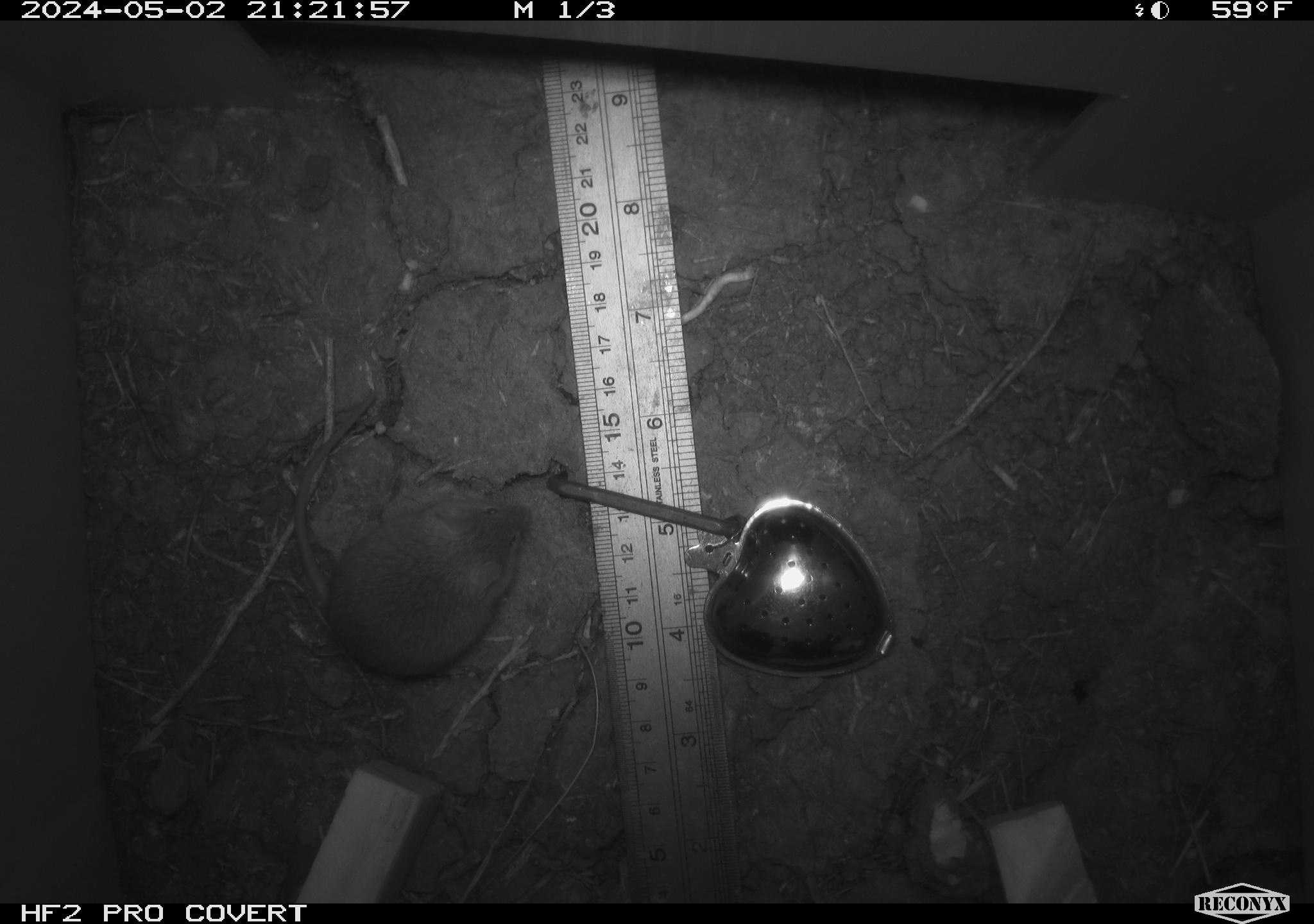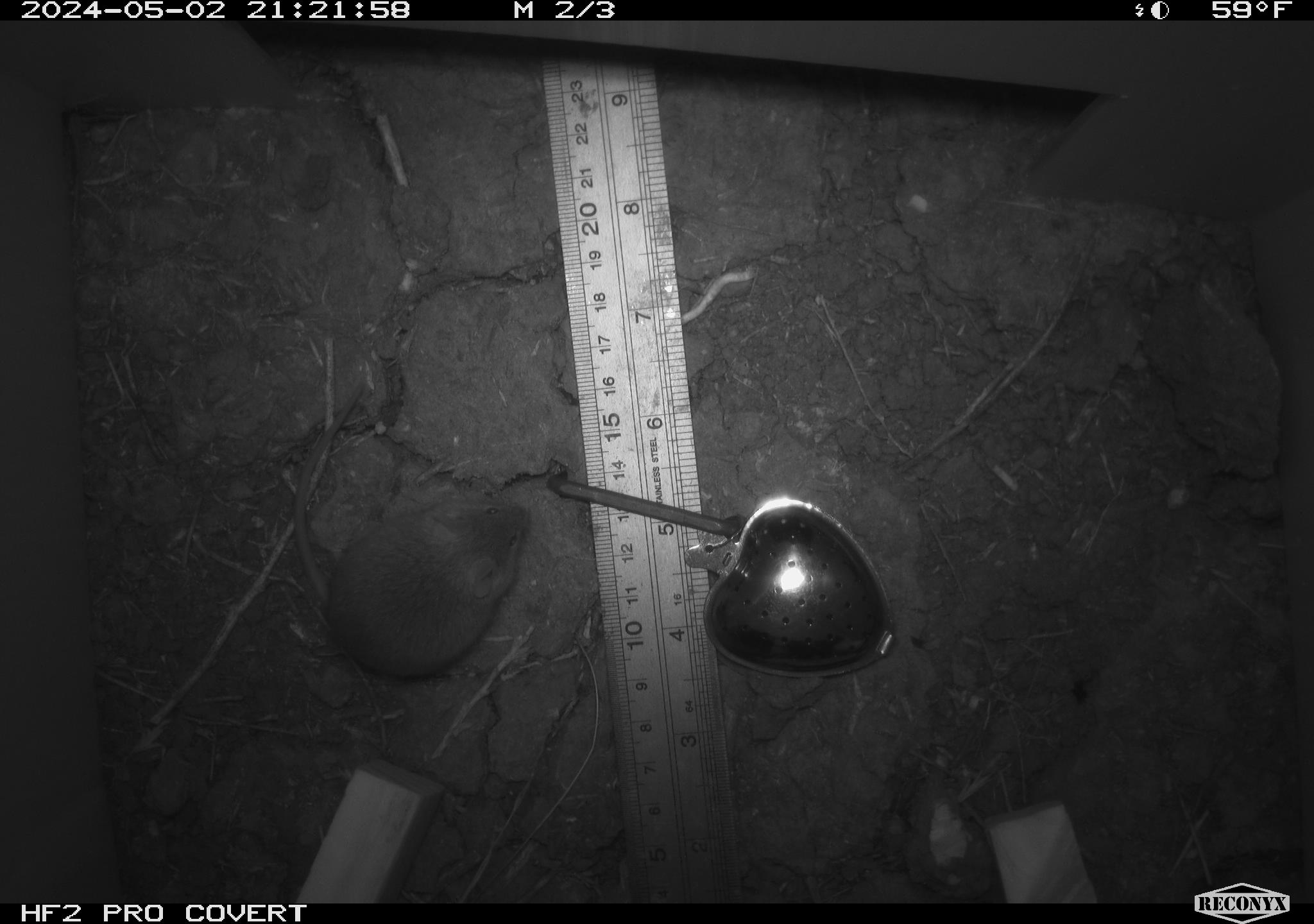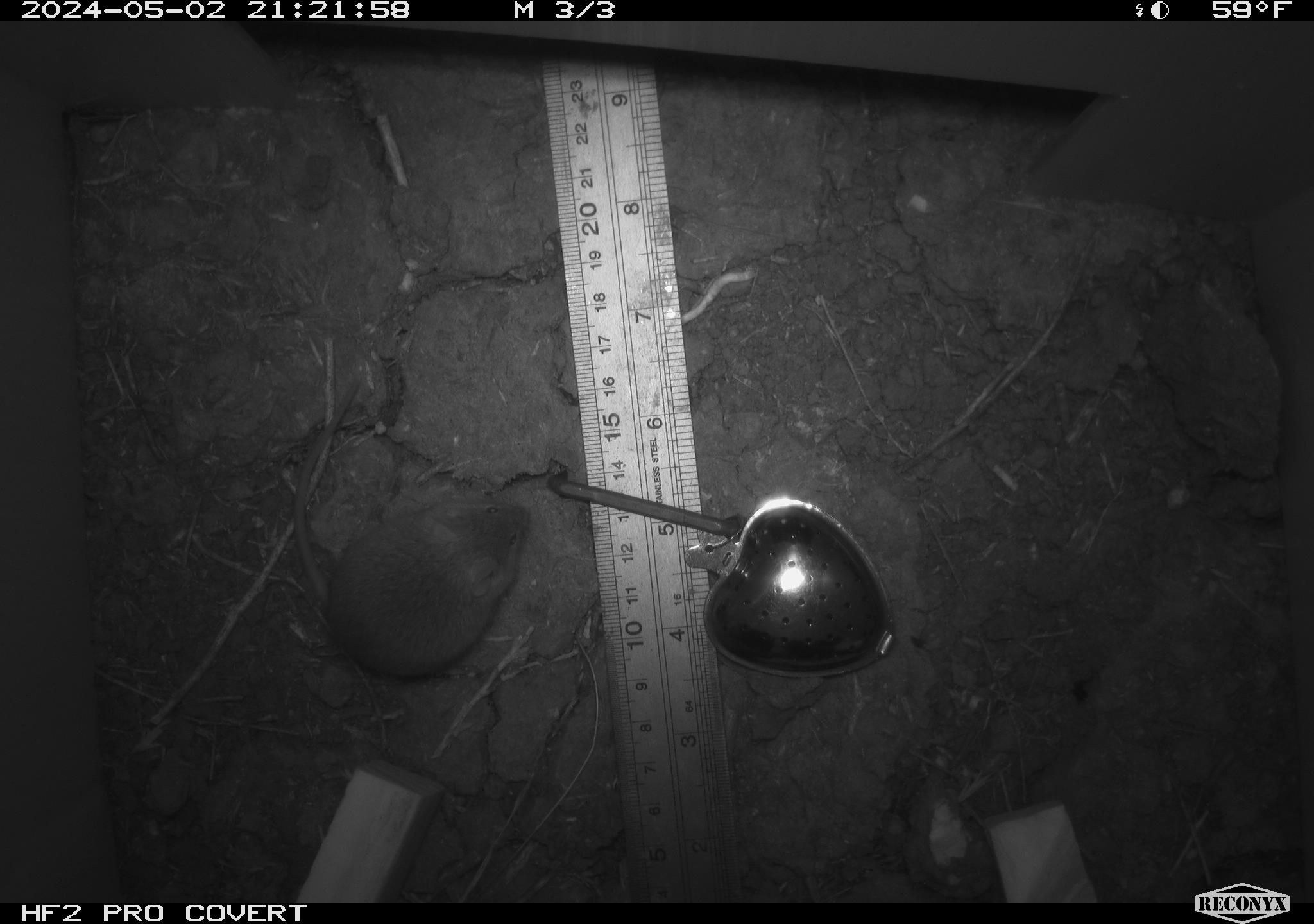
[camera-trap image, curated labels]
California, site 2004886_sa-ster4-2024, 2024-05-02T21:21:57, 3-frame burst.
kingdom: Animalia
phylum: Chordata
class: Mammalia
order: Rodentia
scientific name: Rodentia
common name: mouse species